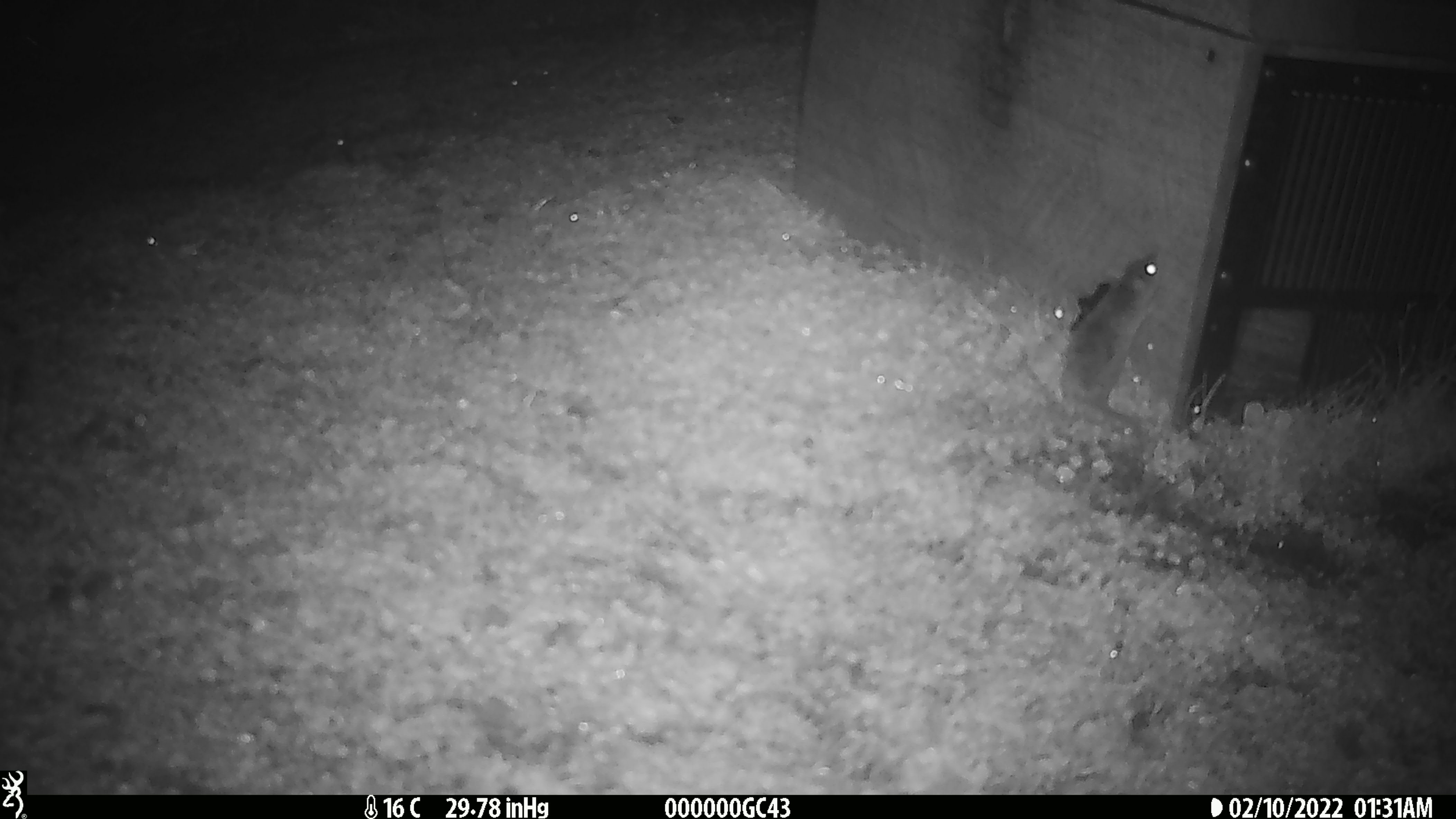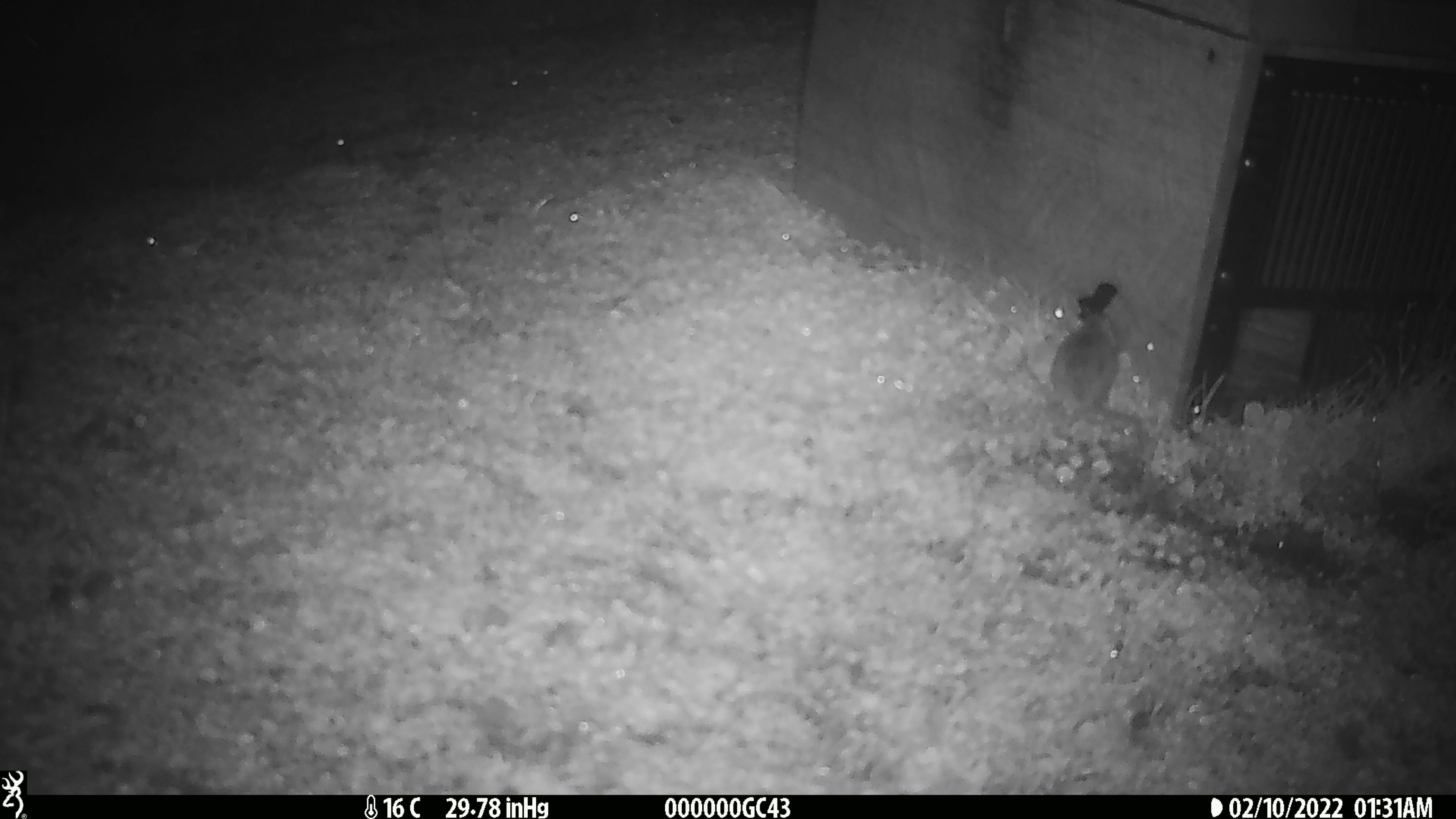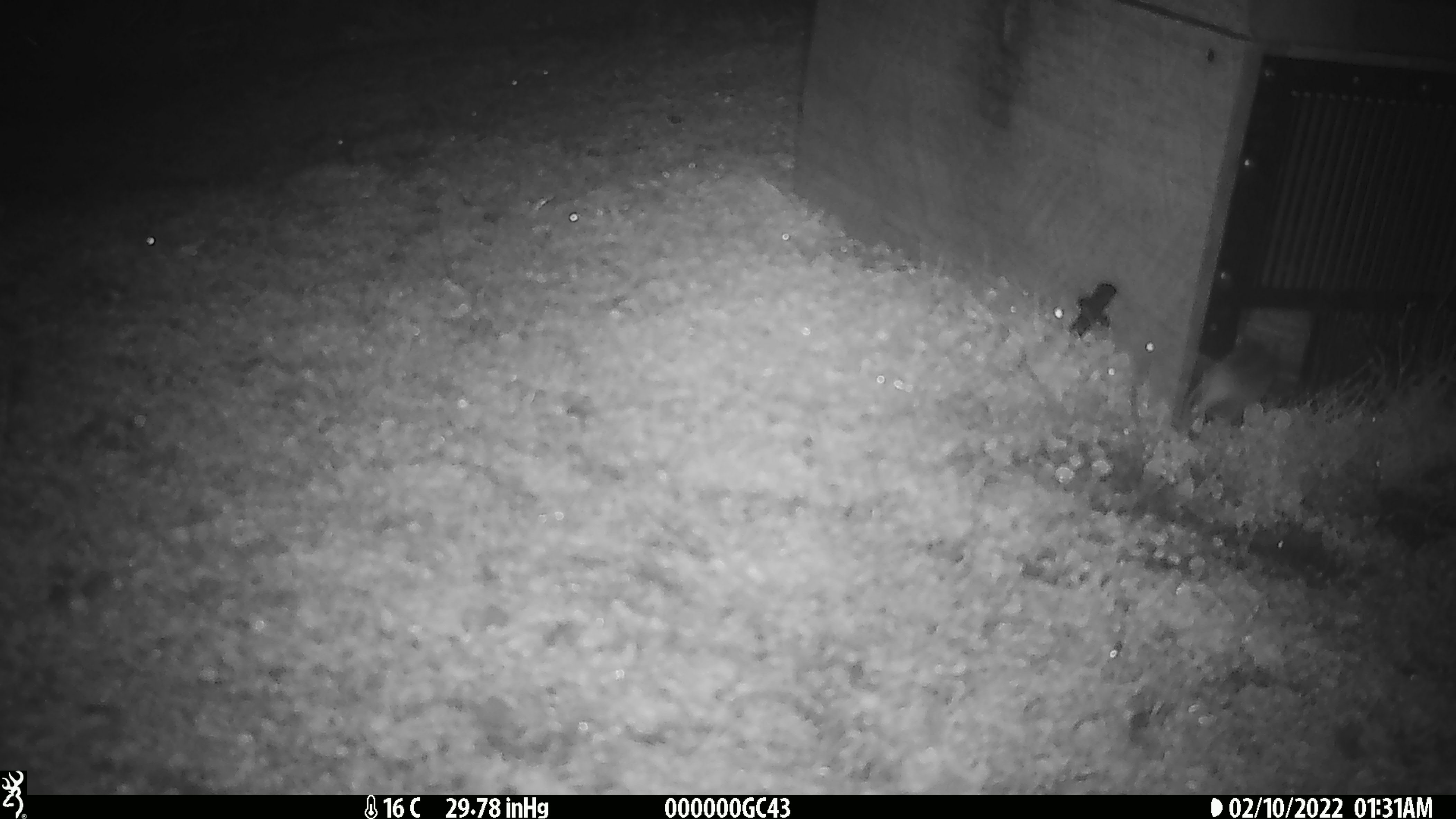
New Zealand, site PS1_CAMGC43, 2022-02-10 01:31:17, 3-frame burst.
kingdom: Animalia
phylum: Chordata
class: Mammalia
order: Rodentia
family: Muridae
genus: Mus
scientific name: Mus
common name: mouse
Mouse (Mus).